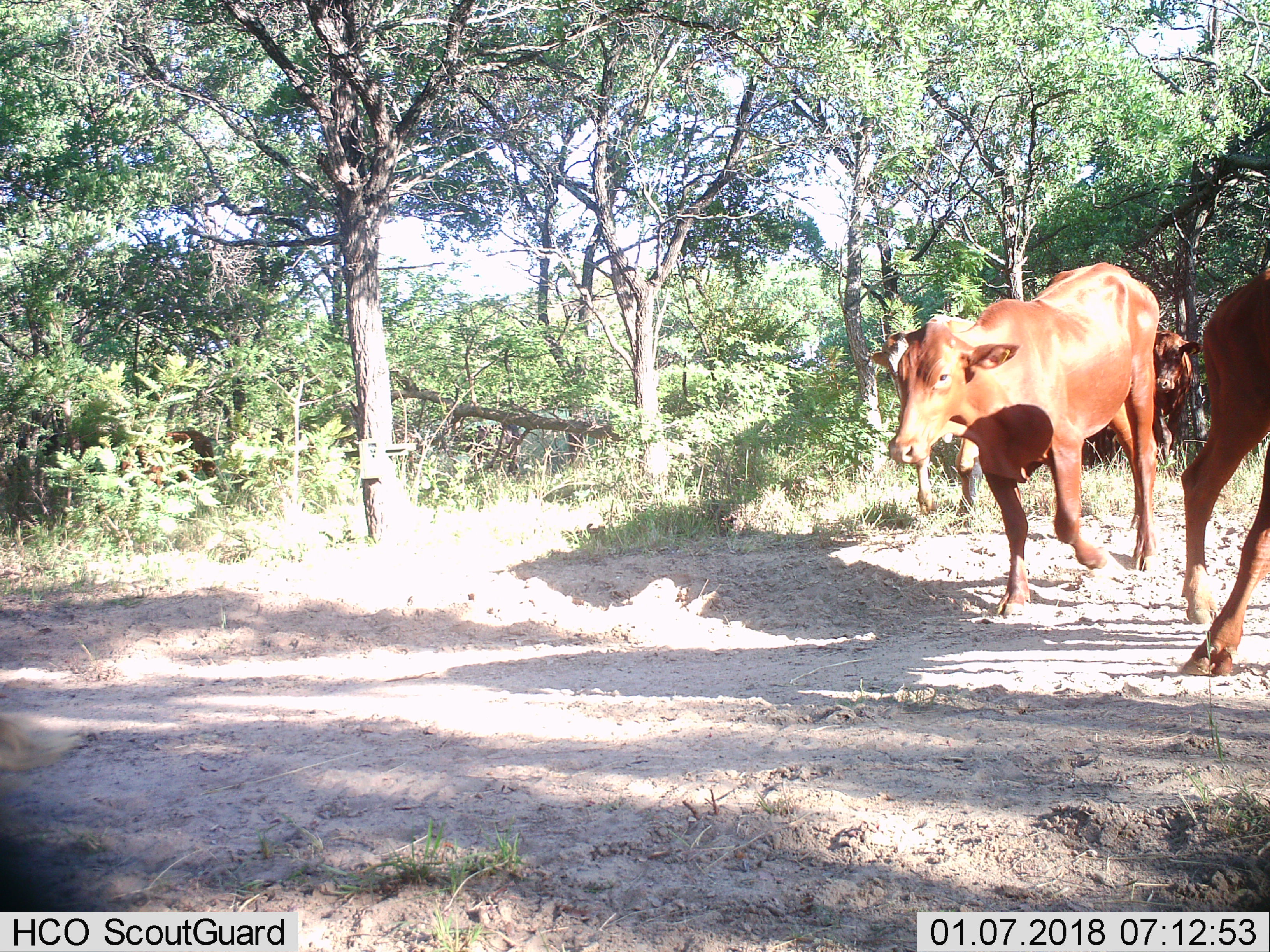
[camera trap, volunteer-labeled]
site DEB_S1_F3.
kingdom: Animalia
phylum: Chordata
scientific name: Vertebrata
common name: domestic animal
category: domesticanimal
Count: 3.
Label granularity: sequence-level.